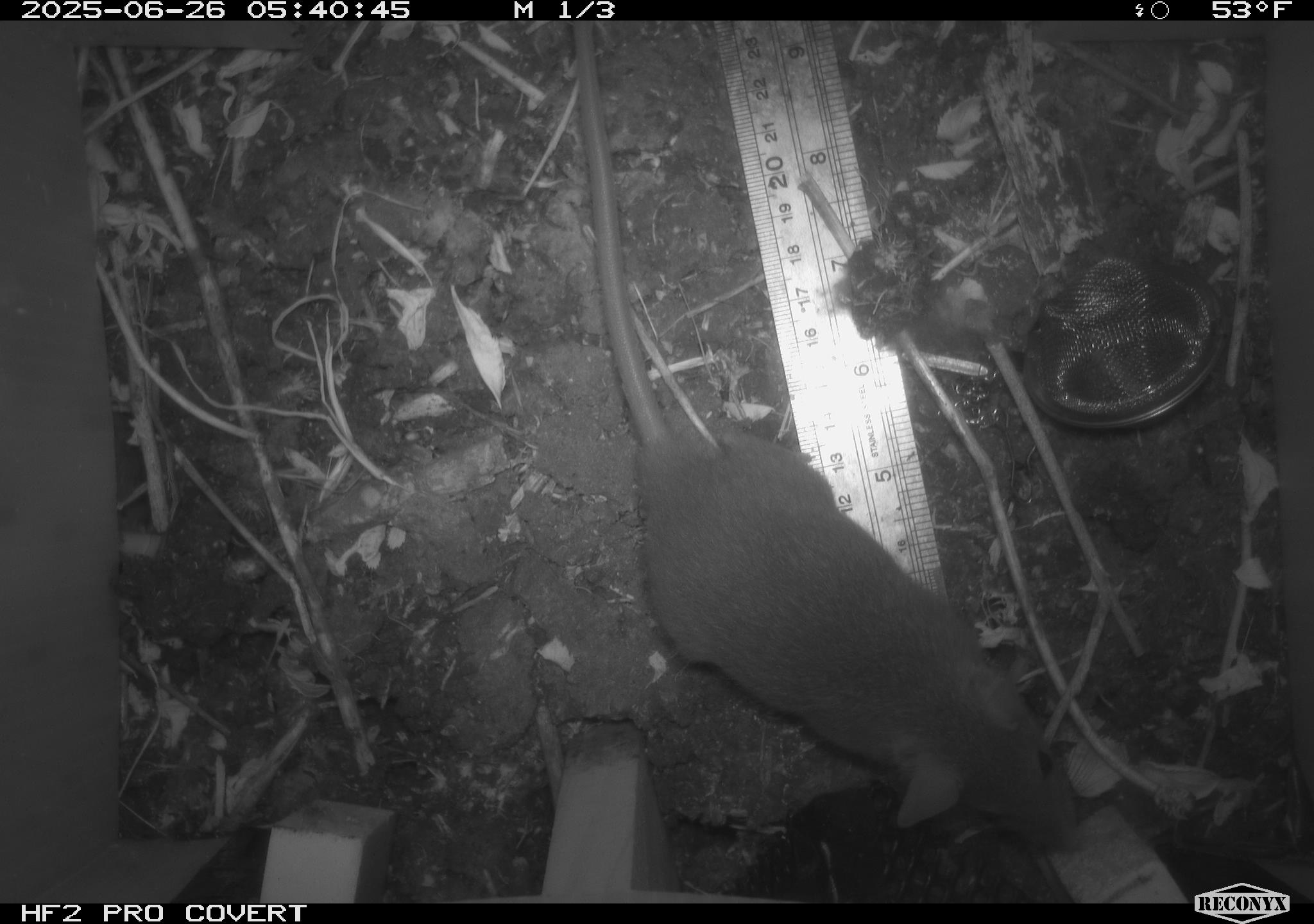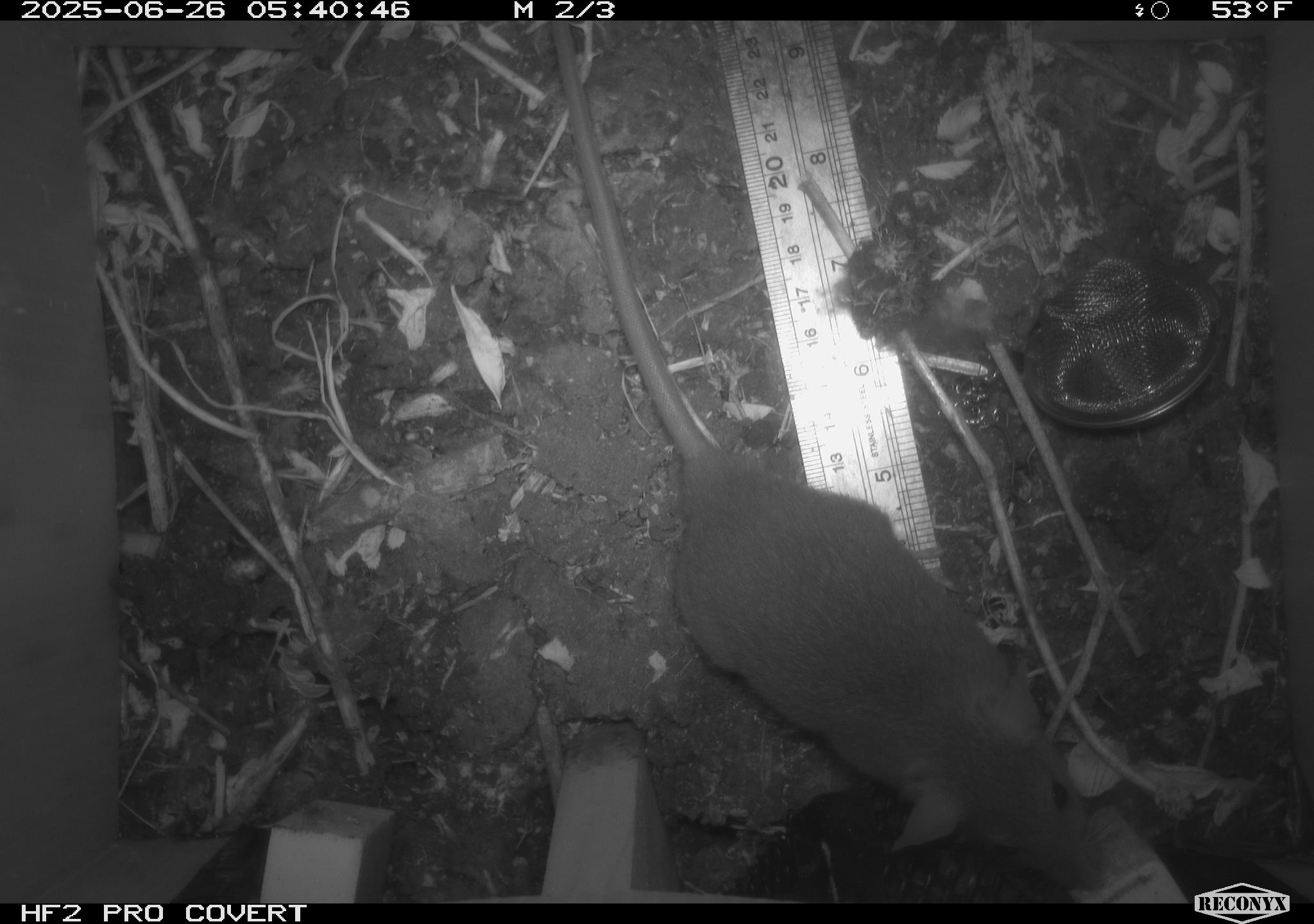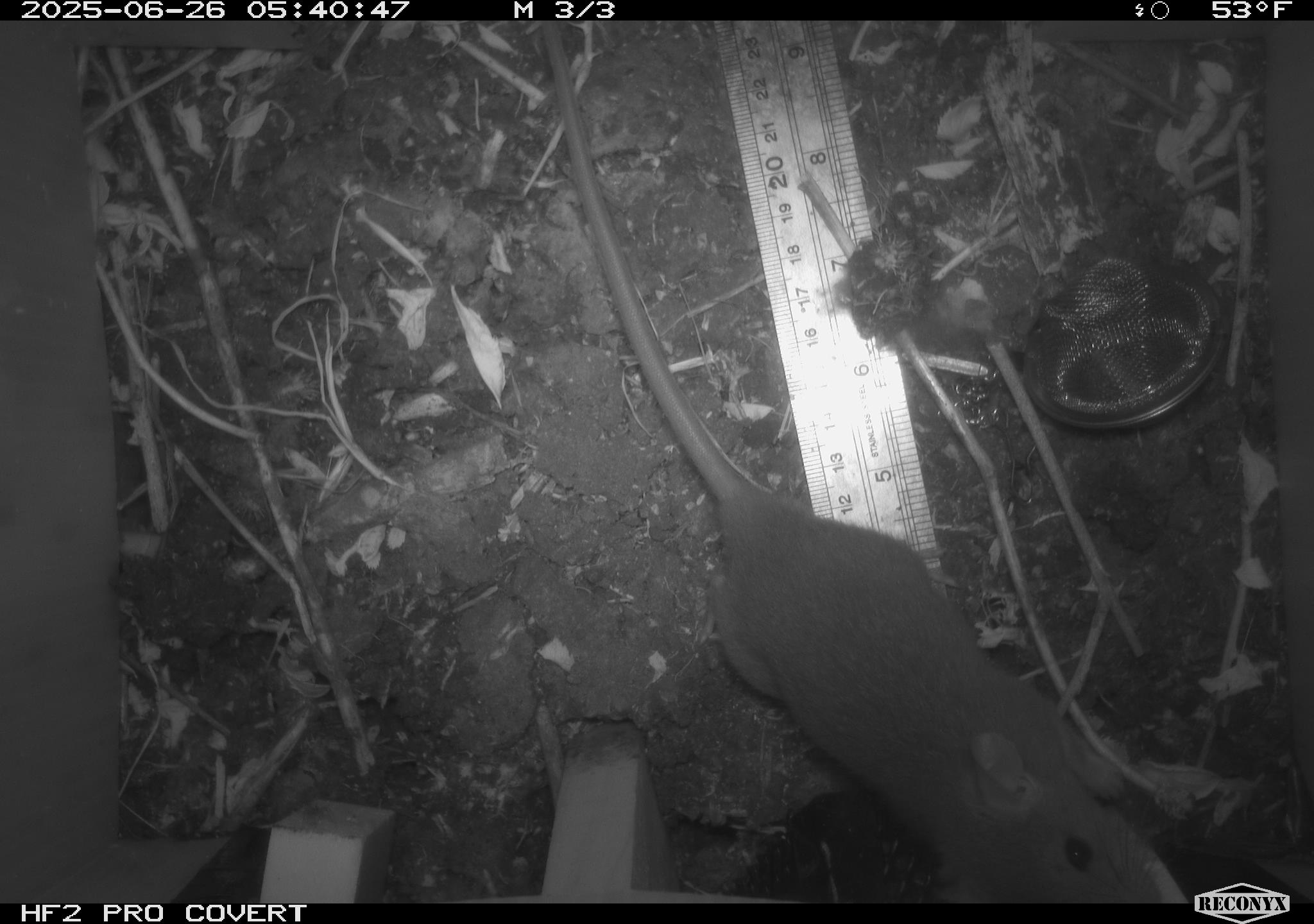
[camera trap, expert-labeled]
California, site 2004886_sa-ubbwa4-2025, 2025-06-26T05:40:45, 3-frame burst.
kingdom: Animalia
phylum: Chordata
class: Mammalia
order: Rodentia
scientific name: Rodentia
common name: rodent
Rodent (Rodentia).